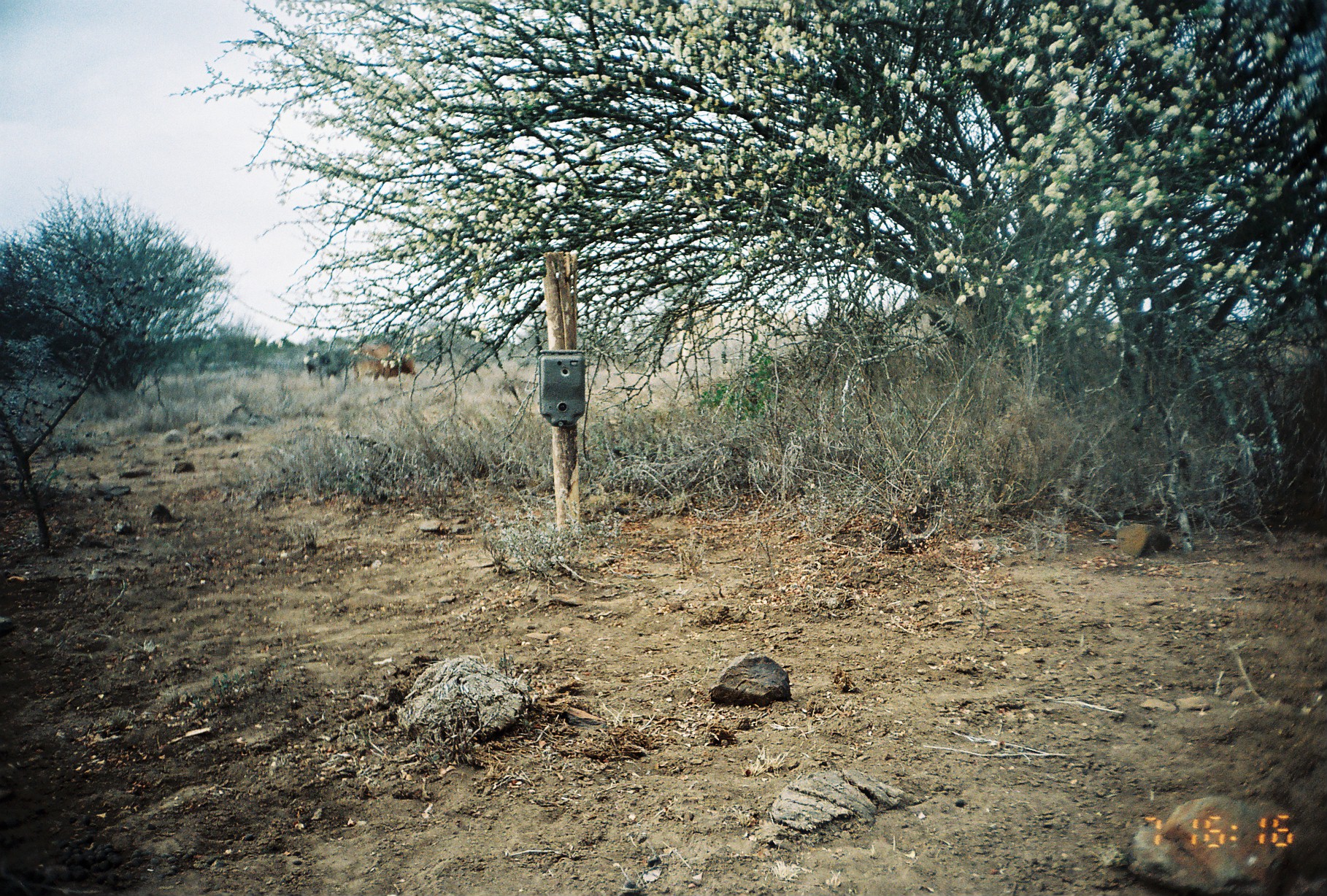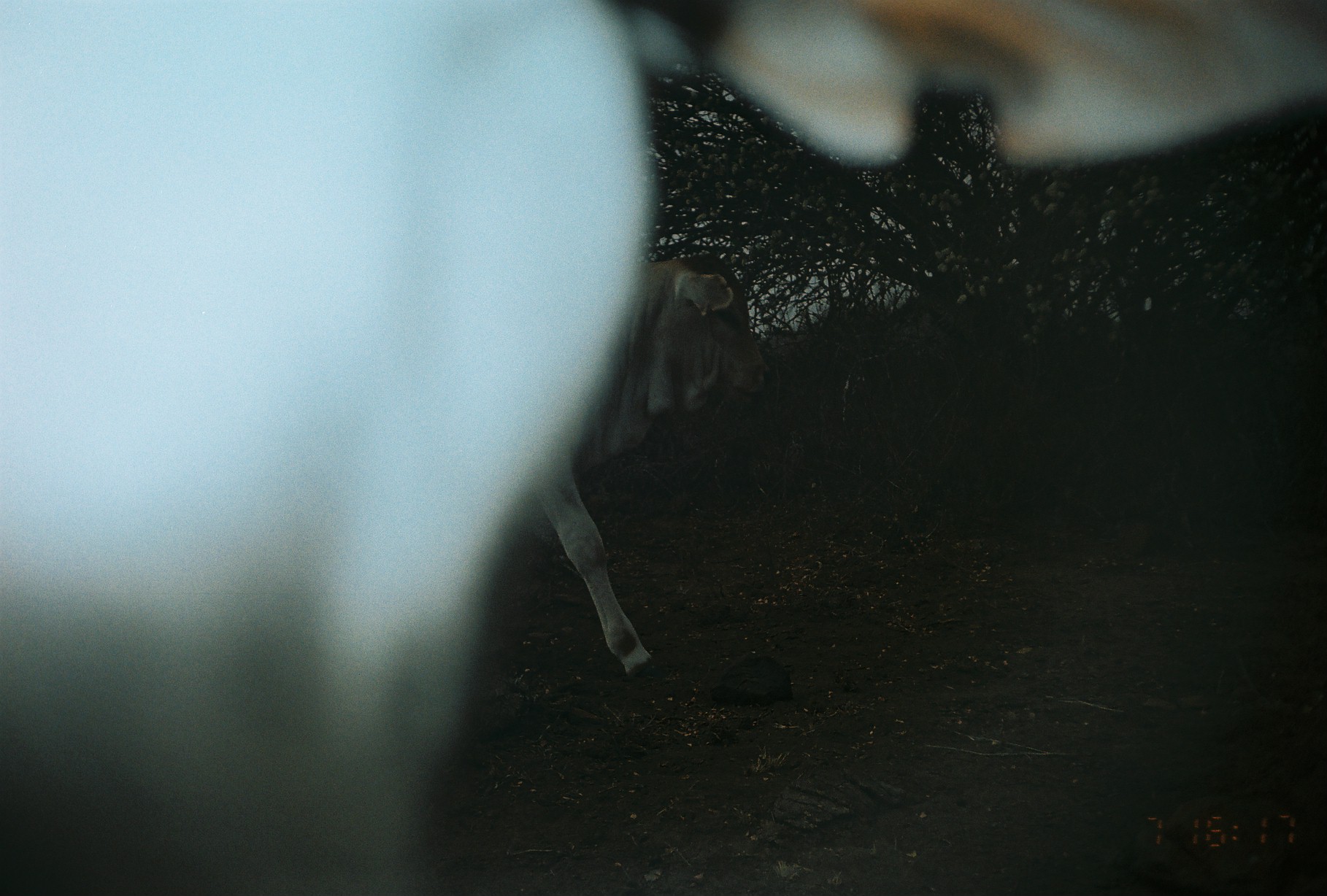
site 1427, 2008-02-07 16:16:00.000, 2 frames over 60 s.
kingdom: Animalia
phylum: Chordata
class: Mammalia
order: Artiodactyla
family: Bovidae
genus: Bos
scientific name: Bos taurus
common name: domestic cattle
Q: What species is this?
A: Bos taurus (domestic cattle).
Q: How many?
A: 2.